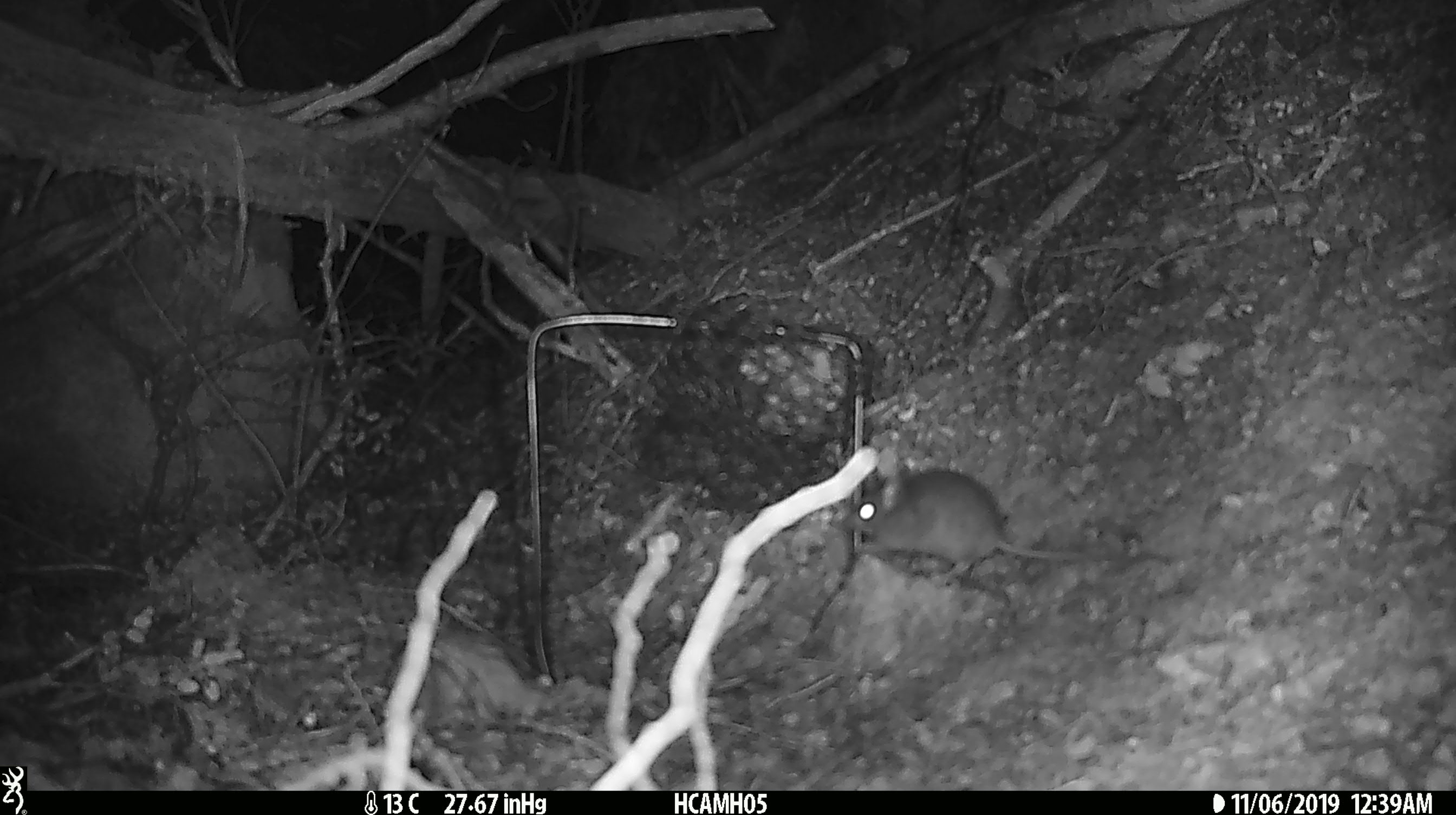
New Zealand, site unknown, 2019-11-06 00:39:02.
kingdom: Animalia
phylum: Chordata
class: Mammalia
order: Rodentia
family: Muridae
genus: Mus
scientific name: Mus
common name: mouse